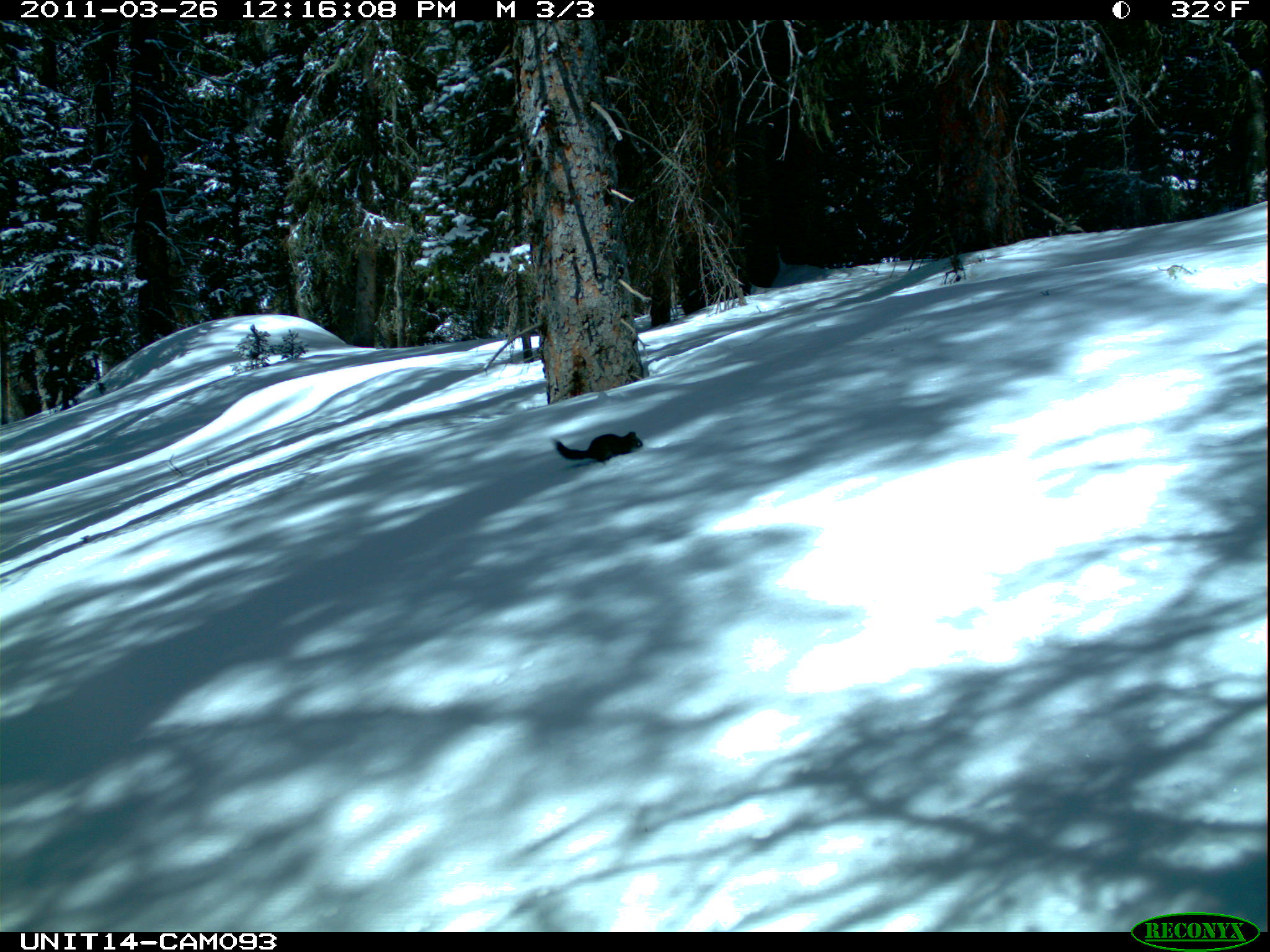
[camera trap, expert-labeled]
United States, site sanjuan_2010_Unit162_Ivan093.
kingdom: Animalia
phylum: Chordata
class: Mammalia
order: Rodentia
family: Sciuridae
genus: Tamiasciurus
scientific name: Tamiasciurus hudsonicus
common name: american red squirrel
Tamiasciurus hudsonicus (american red squirrel).